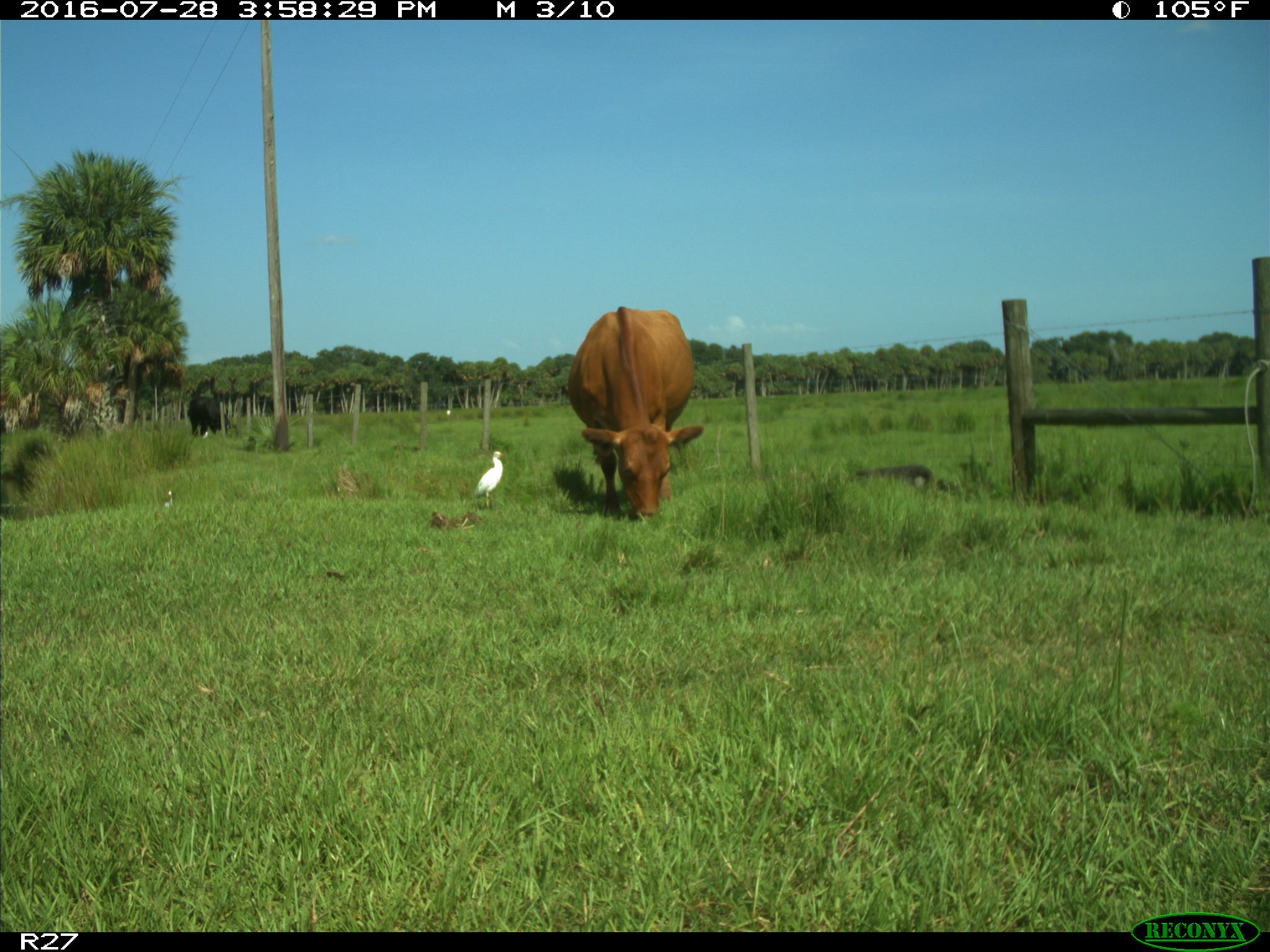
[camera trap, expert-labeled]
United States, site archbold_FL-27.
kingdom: Animalia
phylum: Chordata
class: Mammalia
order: Artiodactyla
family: Bovidae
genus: Bos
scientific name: Bos taurus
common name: domestic cow